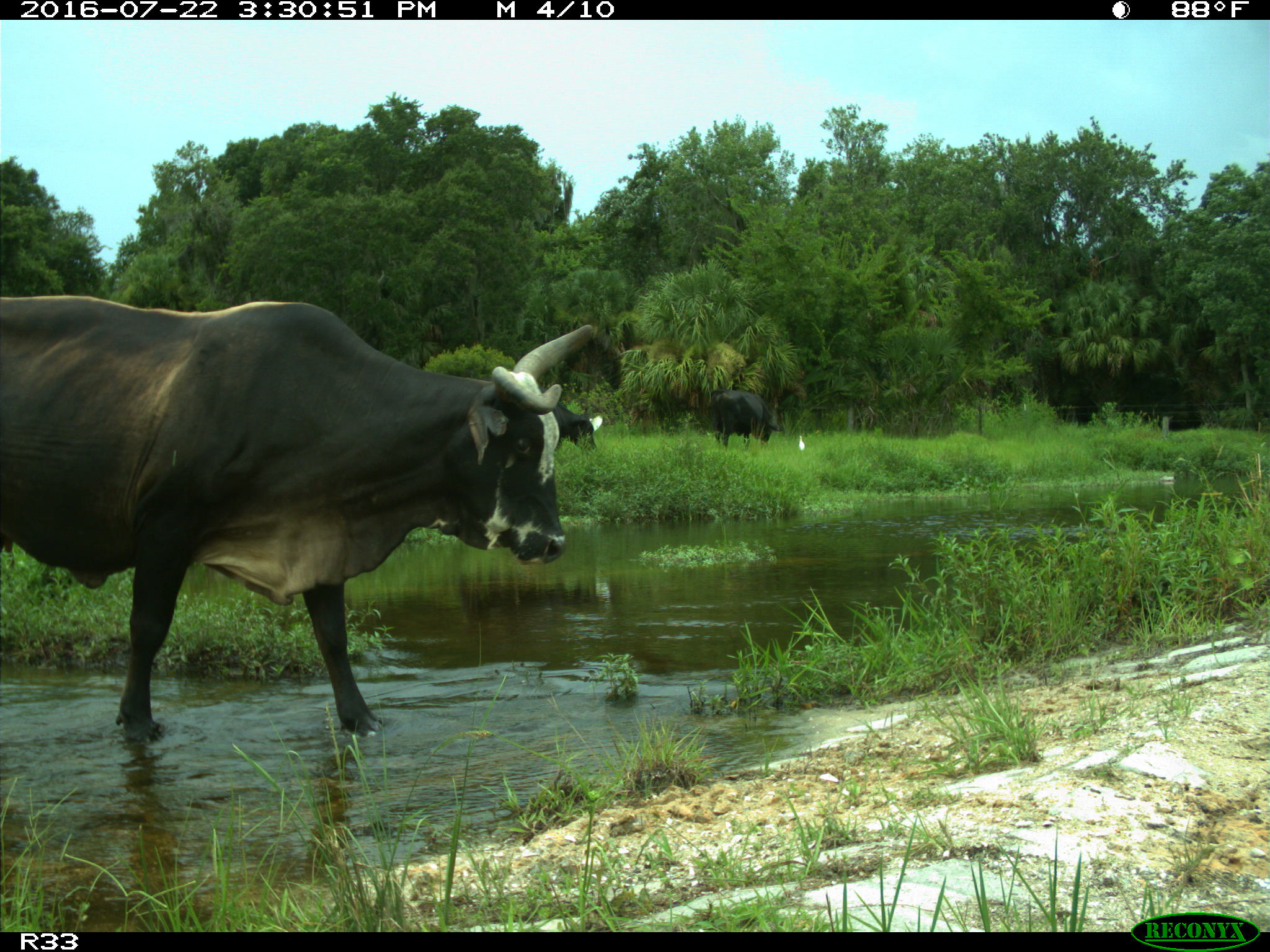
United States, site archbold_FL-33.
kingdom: Animalia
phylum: Chordata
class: Mammalia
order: Artiodactyla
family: Bovidae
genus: Bos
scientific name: Bos taurus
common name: domestic cow